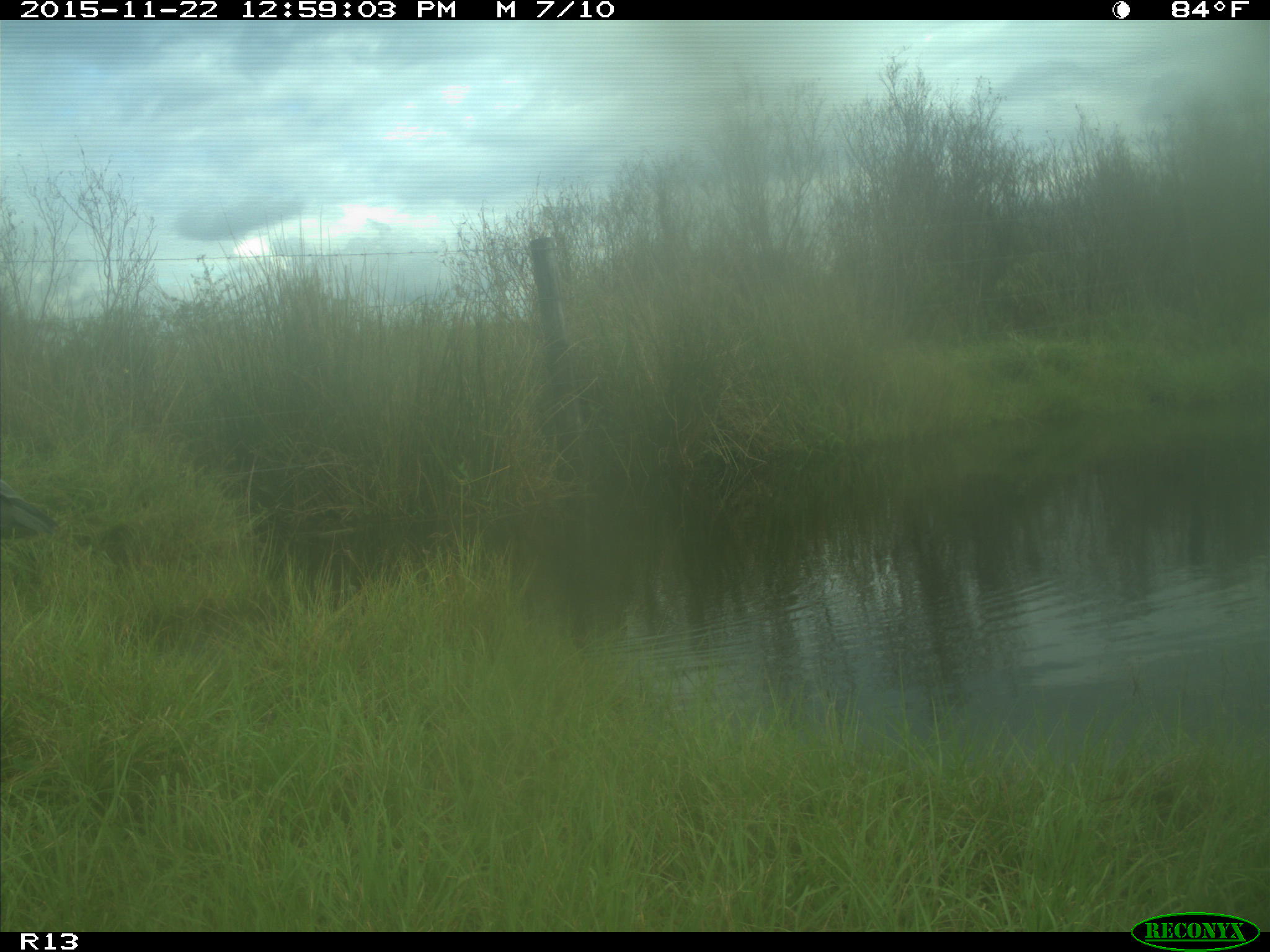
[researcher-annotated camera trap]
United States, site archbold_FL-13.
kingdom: Animalia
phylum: Chordata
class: Aves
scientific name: Aves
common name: birds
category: unidentified bird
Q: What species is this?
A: Unidentified bird (birds) (Aves).